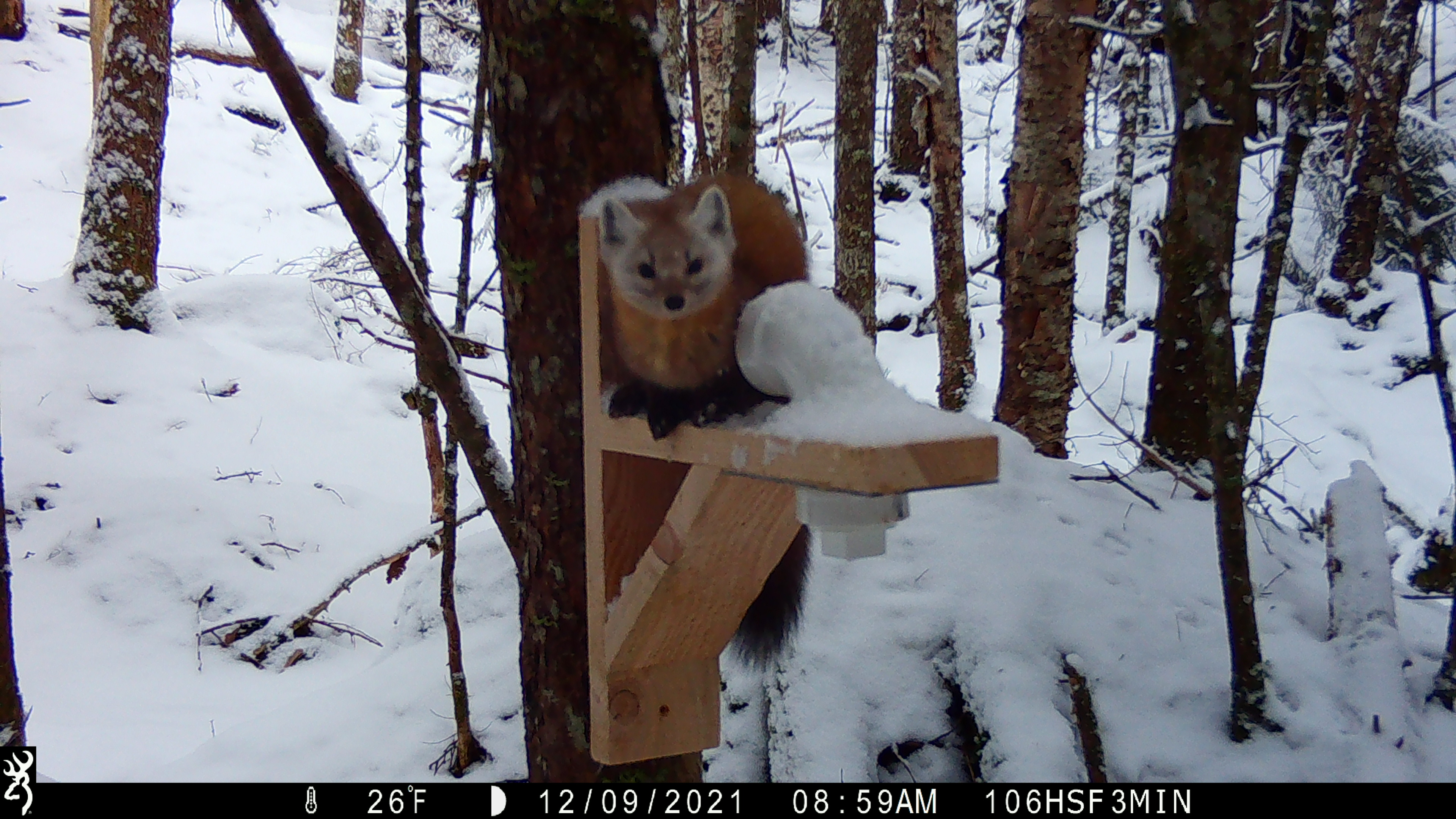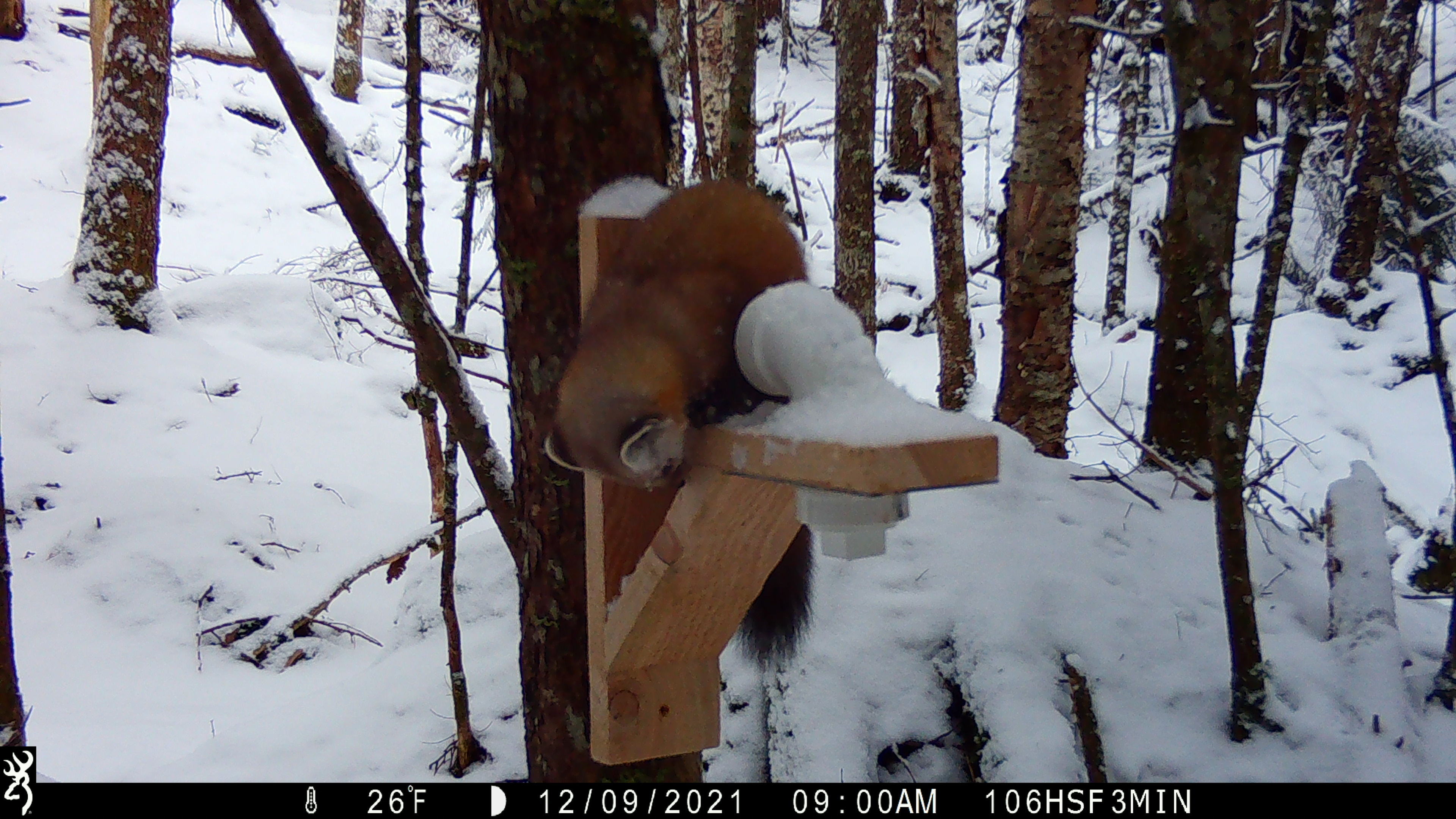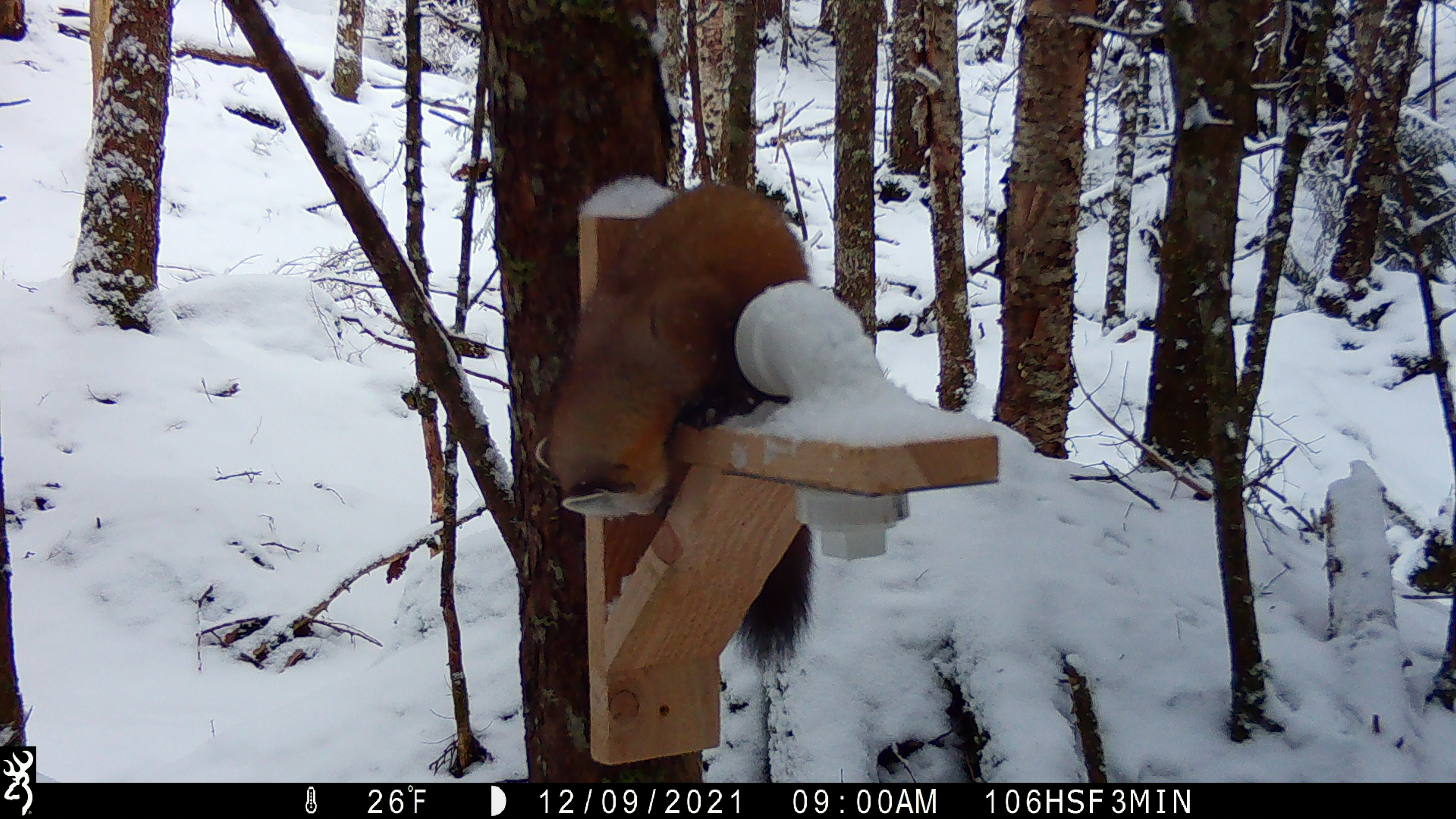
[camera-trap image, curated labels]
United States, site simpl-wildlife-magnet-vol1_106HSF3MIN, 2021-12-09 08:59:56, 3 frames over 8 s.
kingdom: Animalia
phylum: Chordata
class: Mammalia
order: Carnivora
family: Mustelidae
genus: Martes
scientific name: Martes americana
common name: american marten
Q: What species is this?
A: American marten (Martes americana).